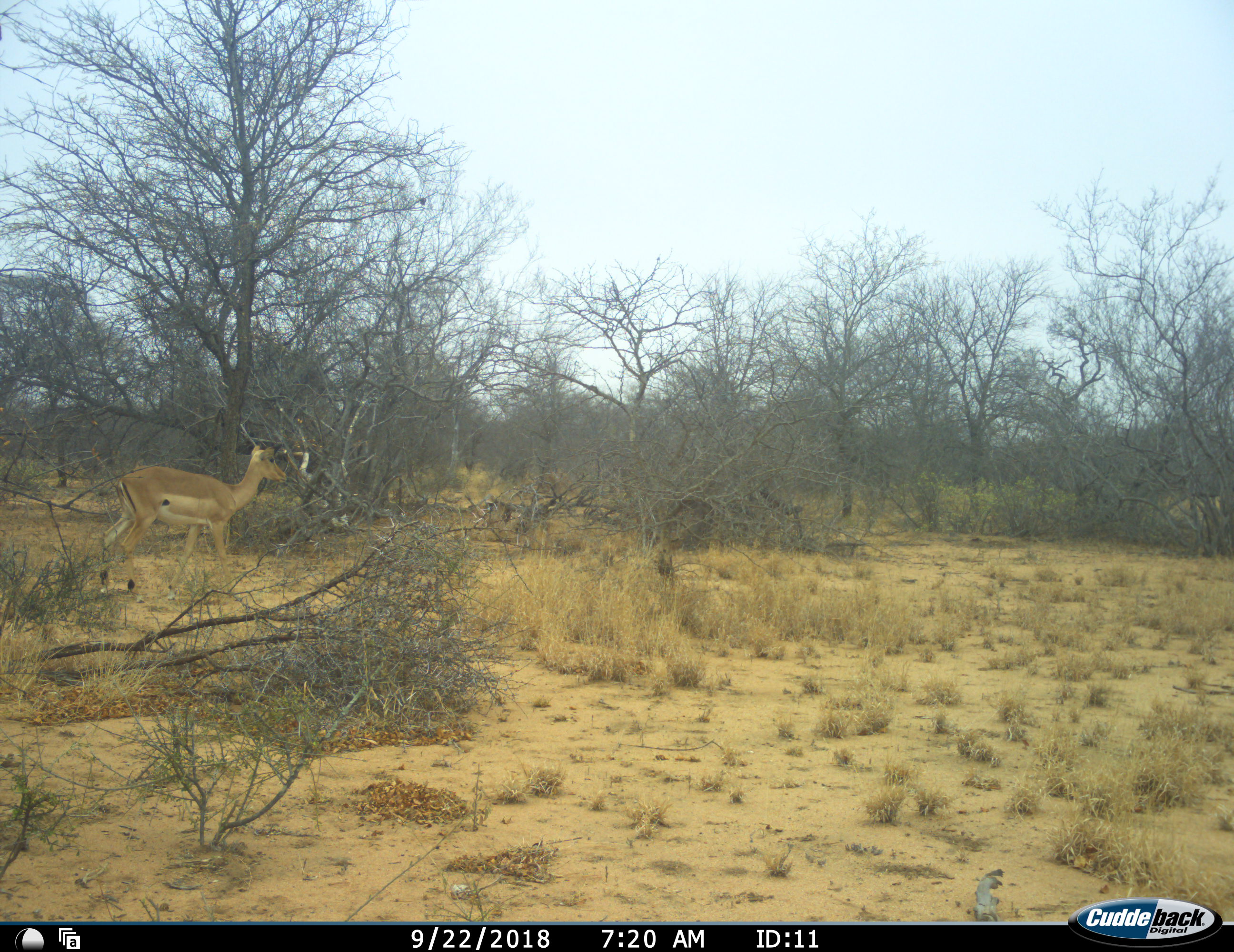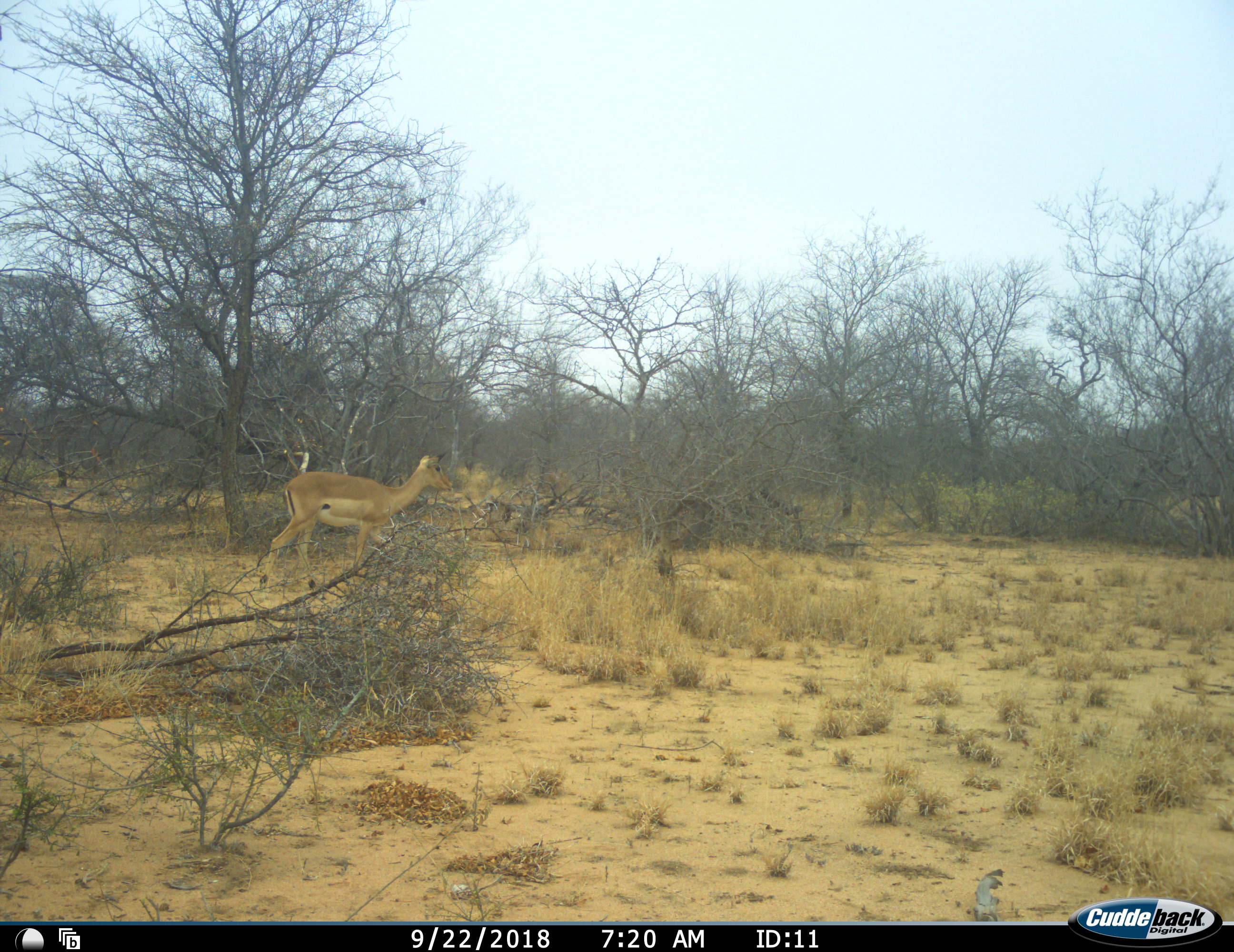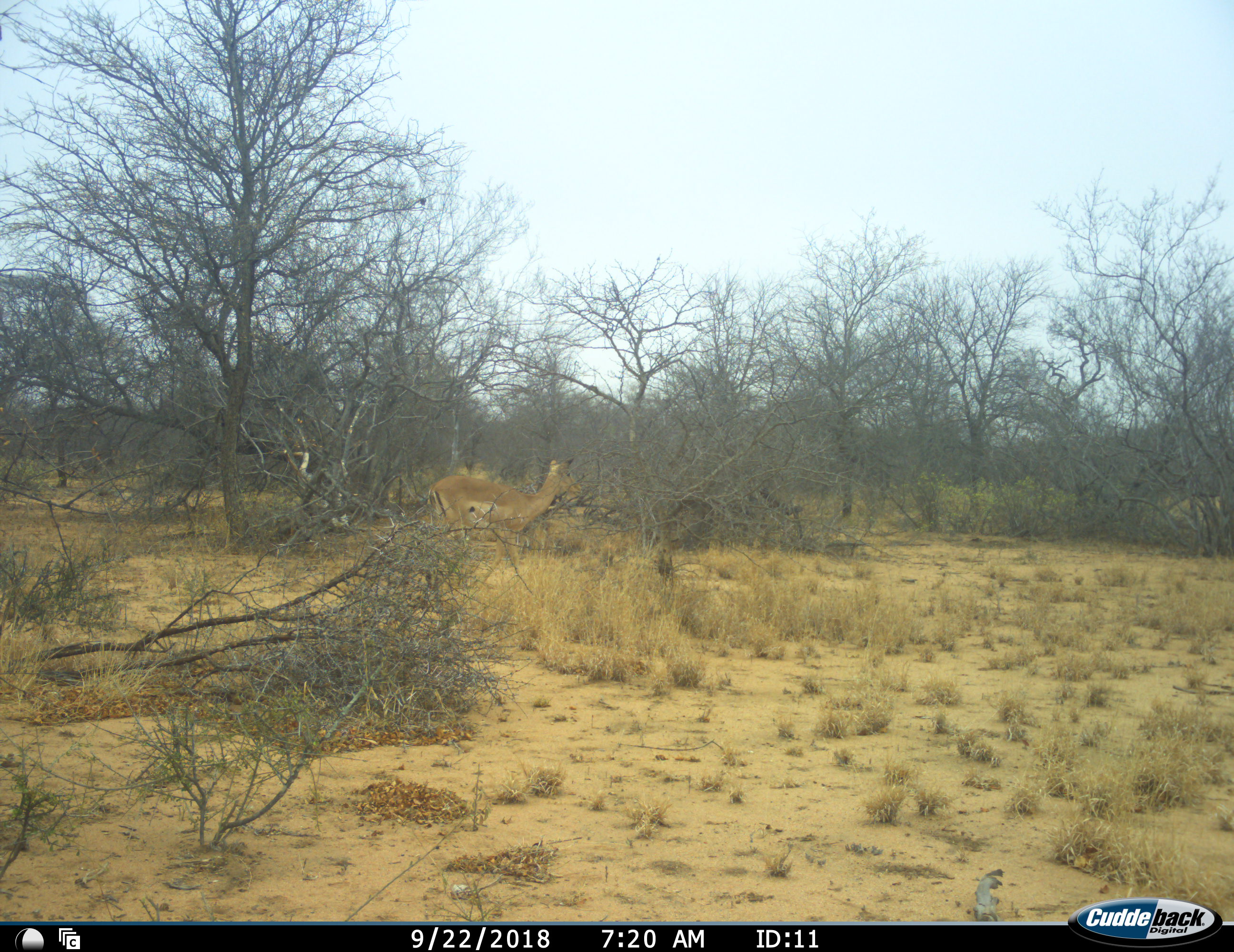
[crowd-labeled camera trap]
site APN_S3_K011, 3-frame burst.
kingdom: Animalia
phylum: Chordata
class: Mammalia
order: Artiodactyla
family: Bovidae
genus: Aepyceros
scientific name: Aepyceros melampus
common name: impala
Impala (Aepyceros melampus), count 1. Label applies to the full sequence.